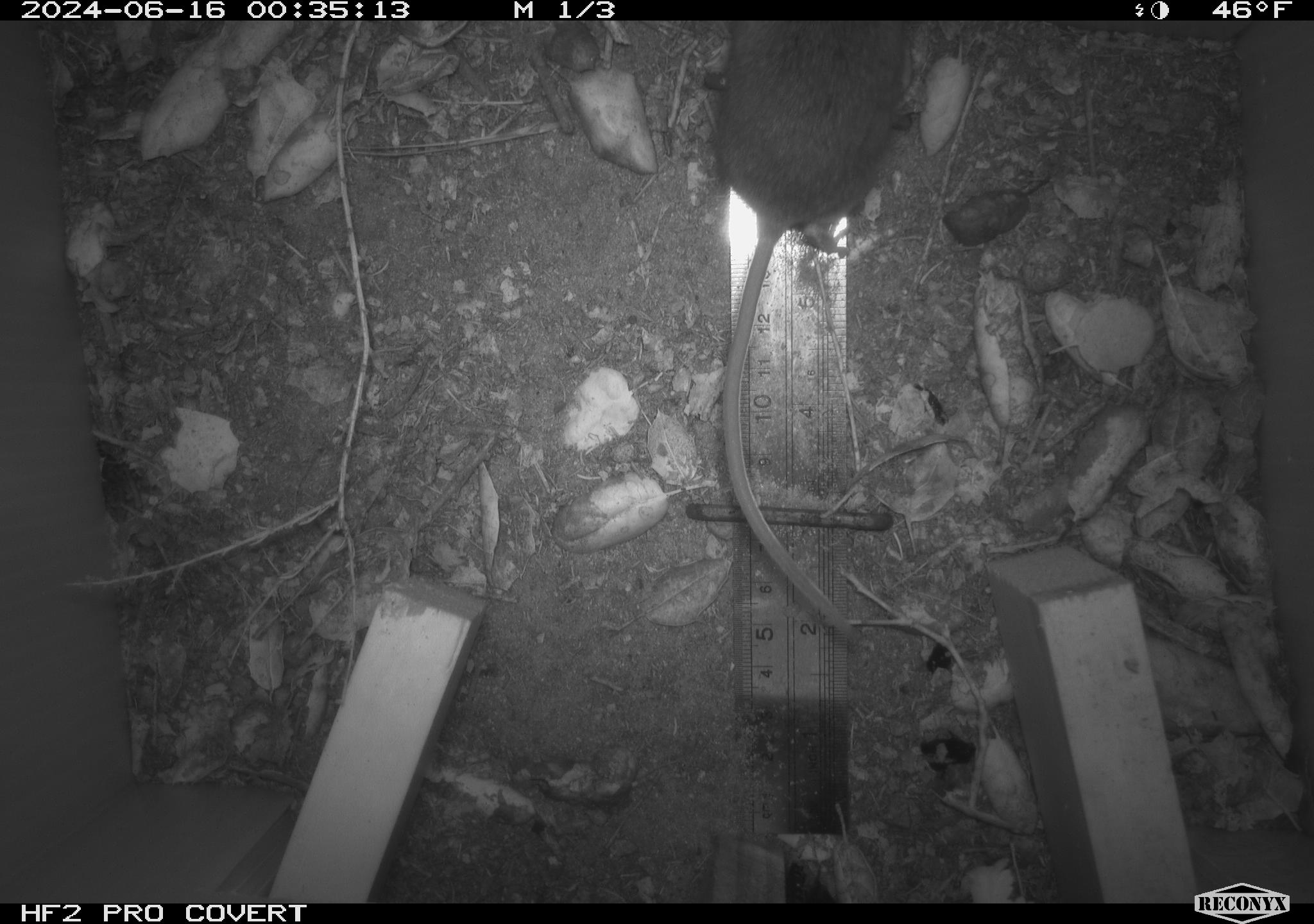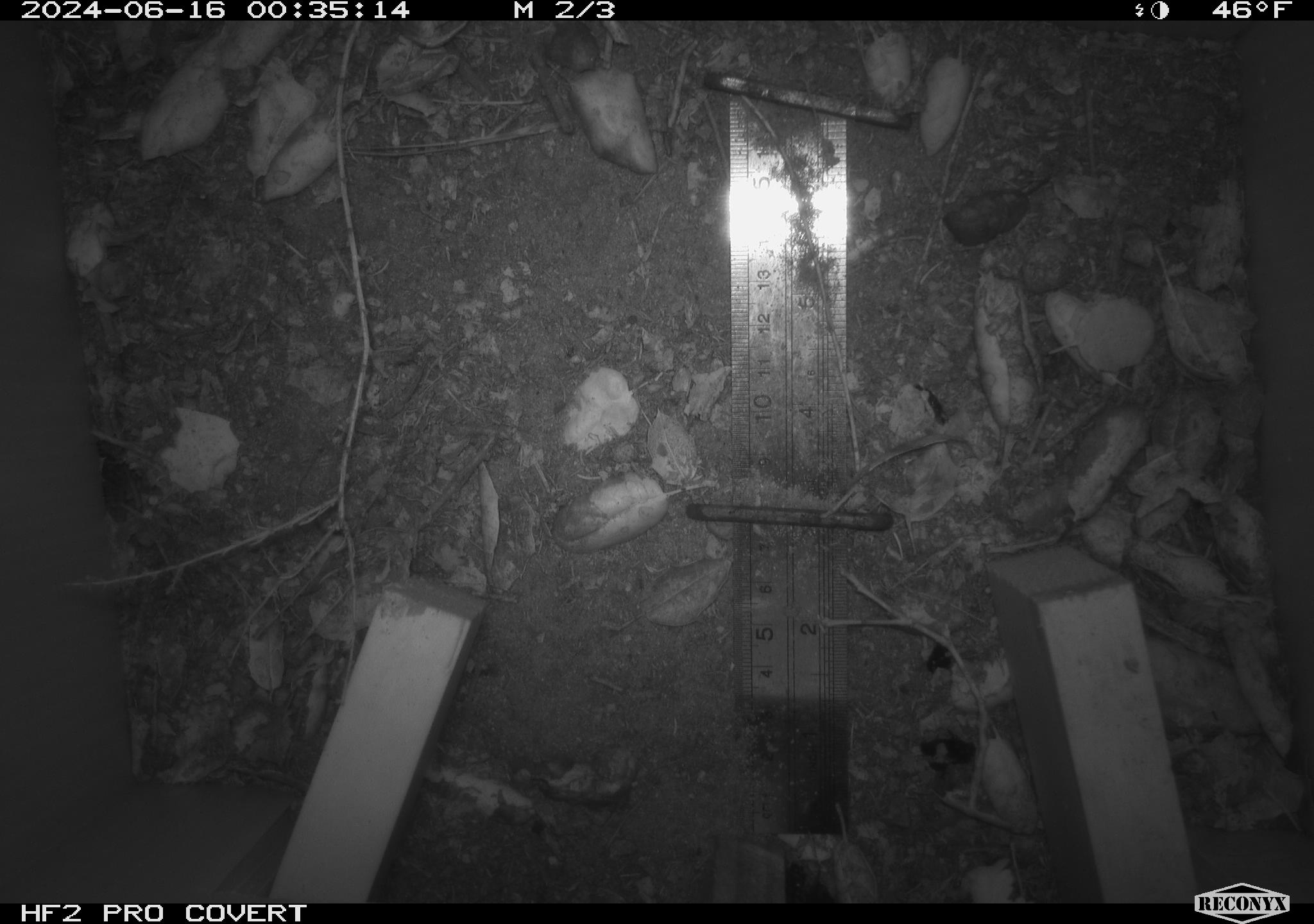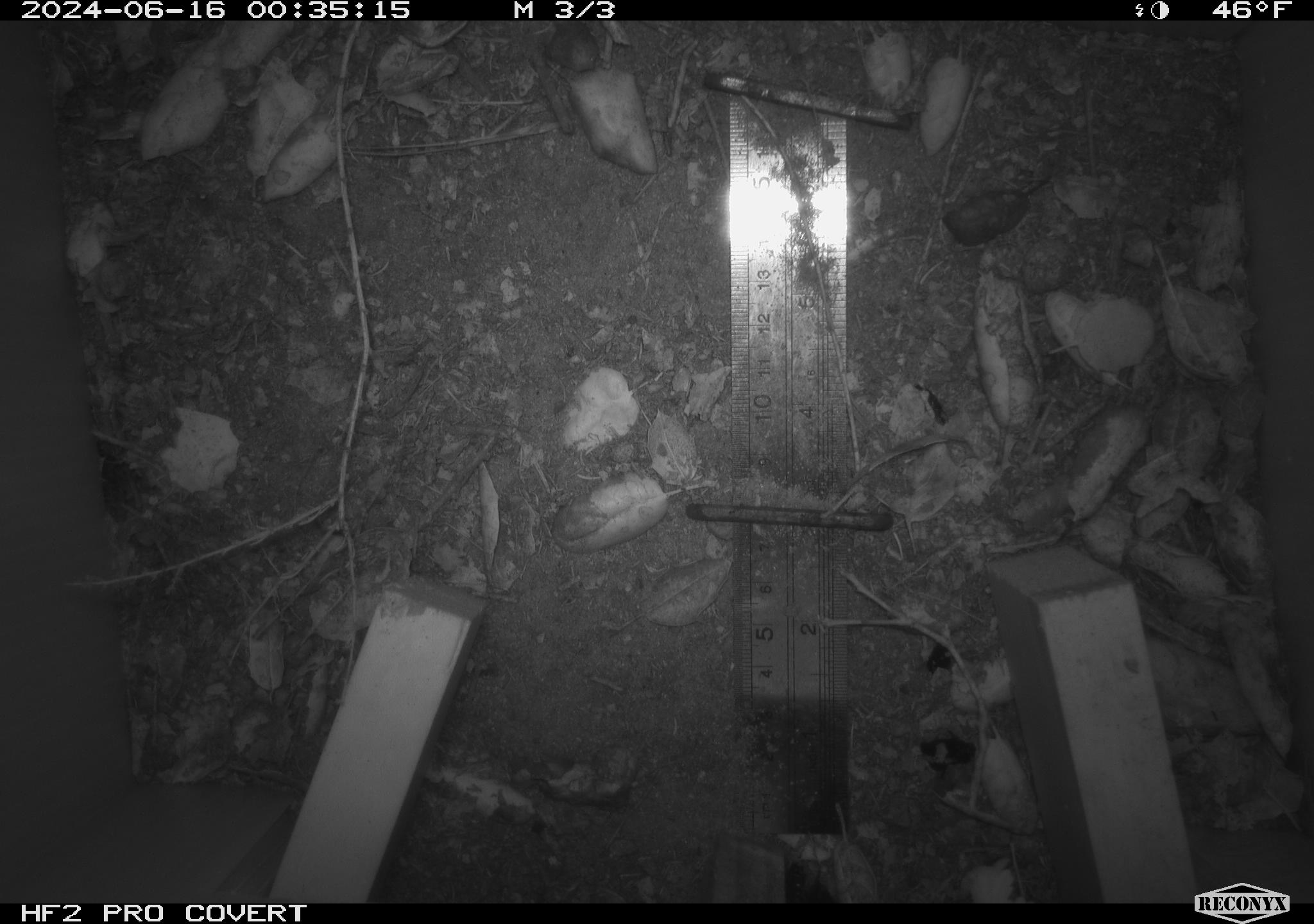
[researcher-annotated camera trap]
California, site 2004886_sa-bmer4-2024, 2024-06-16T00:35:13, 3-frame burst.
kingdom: Animalia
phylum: Chordata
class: Mammalia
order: Rodentia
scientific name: Rodentia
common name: woodrat or rat or mouse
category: woodrat or rat or mouse species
Woodrat or rat or mouse species (woodrat or rat or mouse) (Rodentia).